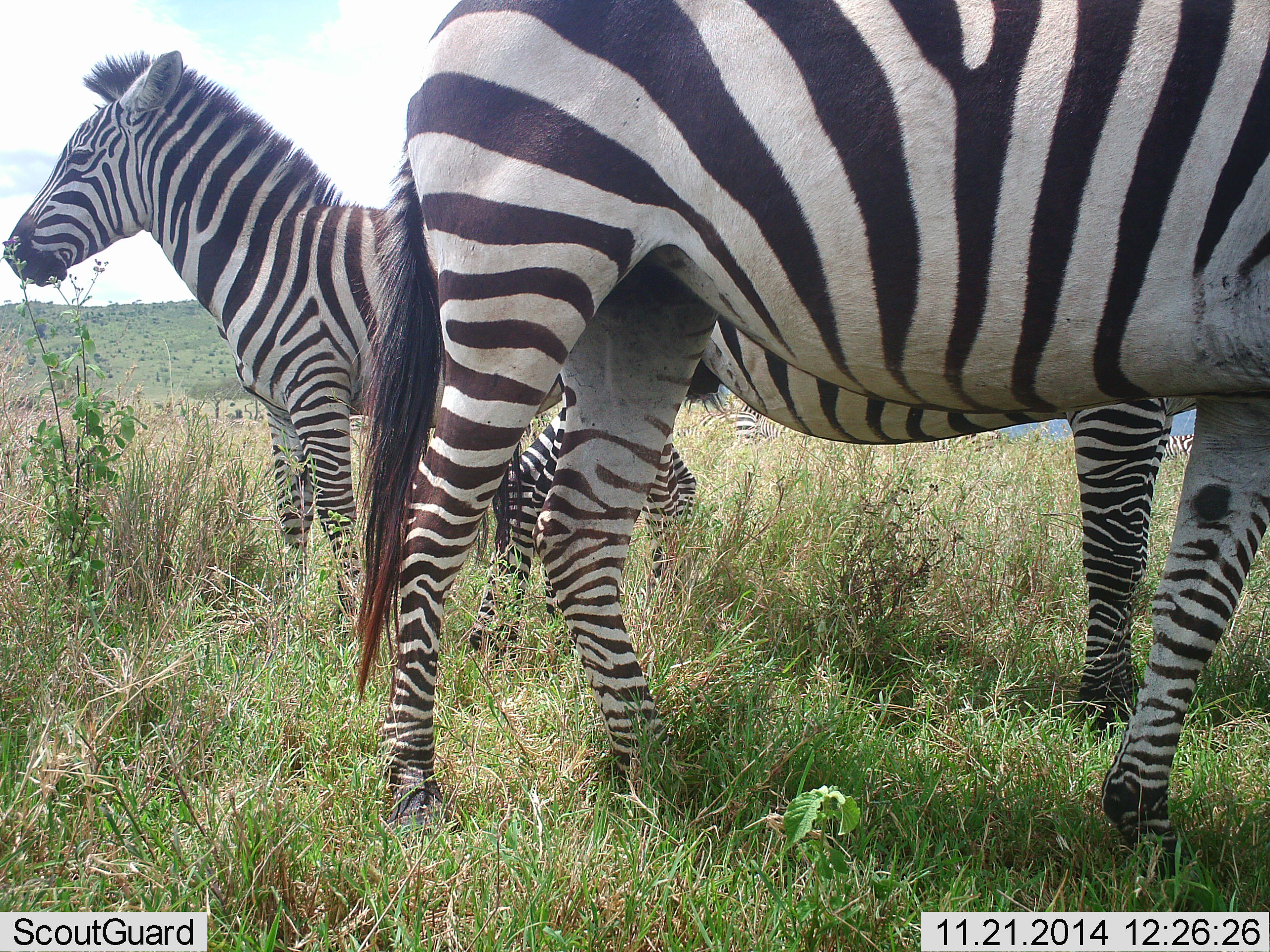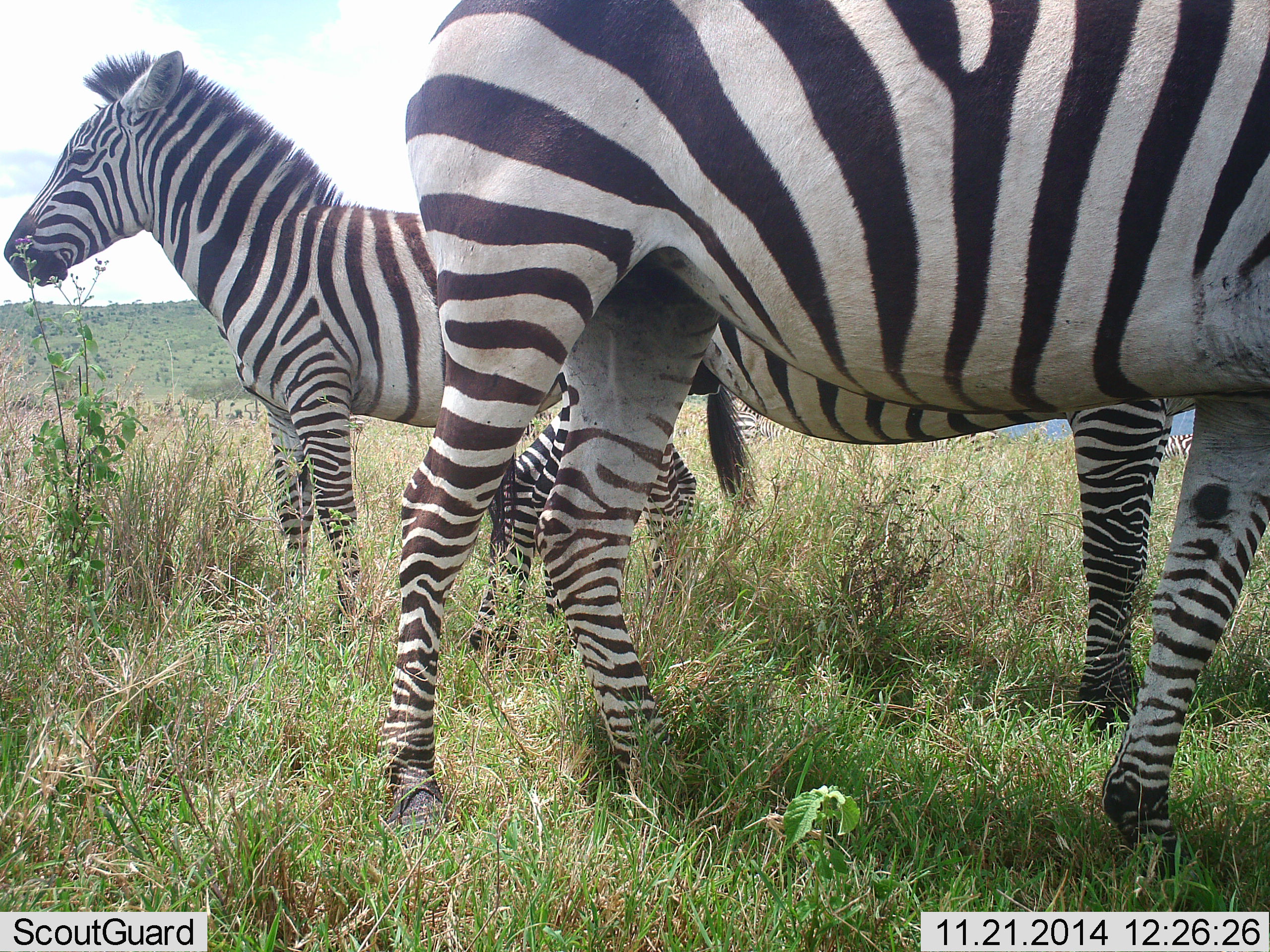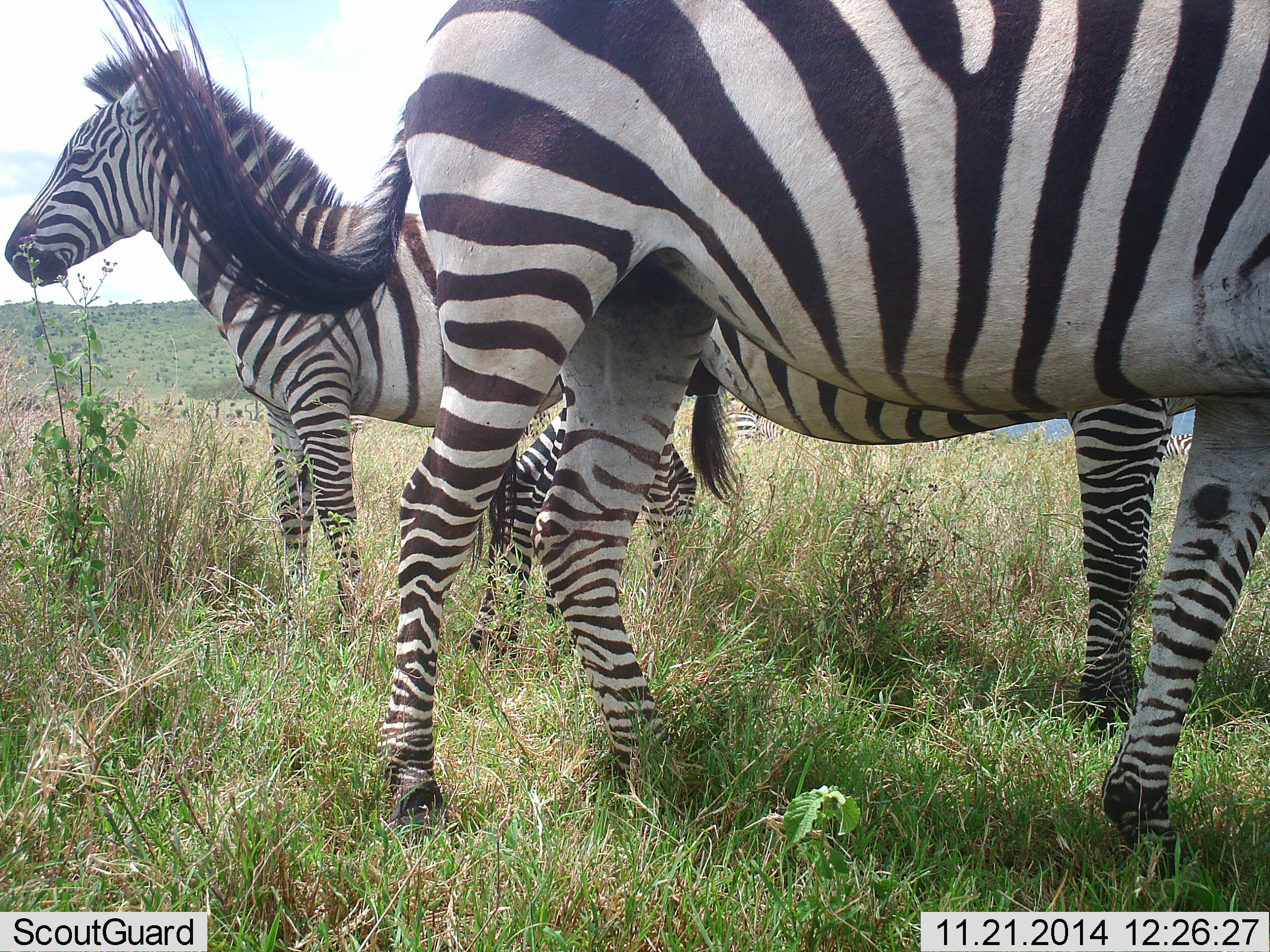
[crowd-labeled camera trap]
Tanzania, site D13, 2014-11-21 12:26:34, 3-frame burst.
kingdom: Animalia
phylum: Chordata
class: Mammalia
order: Perissodactyla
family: Equidae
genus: Equus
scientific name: Equus quagga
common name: plains zebra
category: zebra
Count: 3.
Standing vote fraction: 100%.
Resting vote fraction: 0%.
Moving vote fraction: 0%.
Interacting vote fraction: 0%.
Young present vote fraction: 10%.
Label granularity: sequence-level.